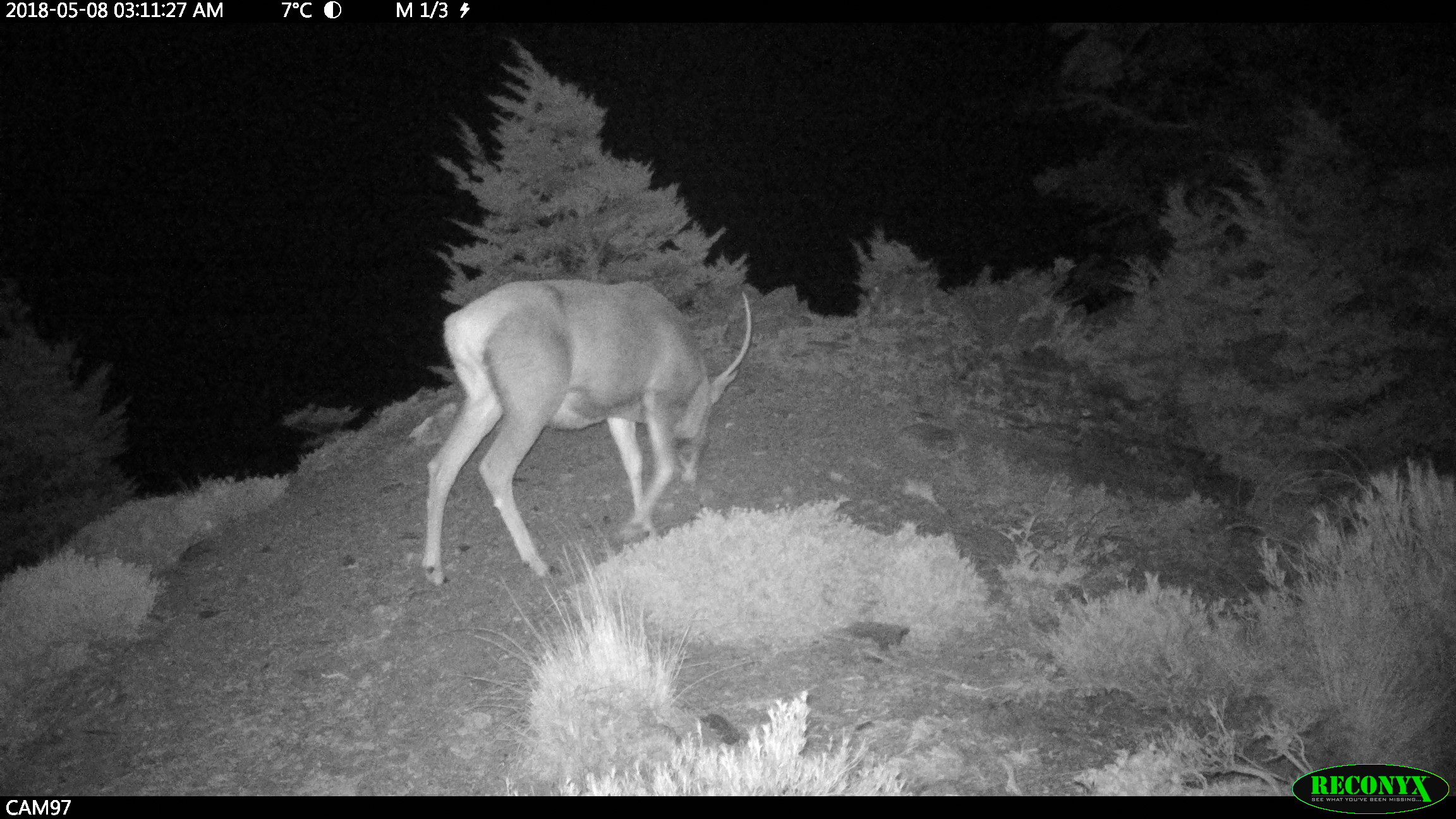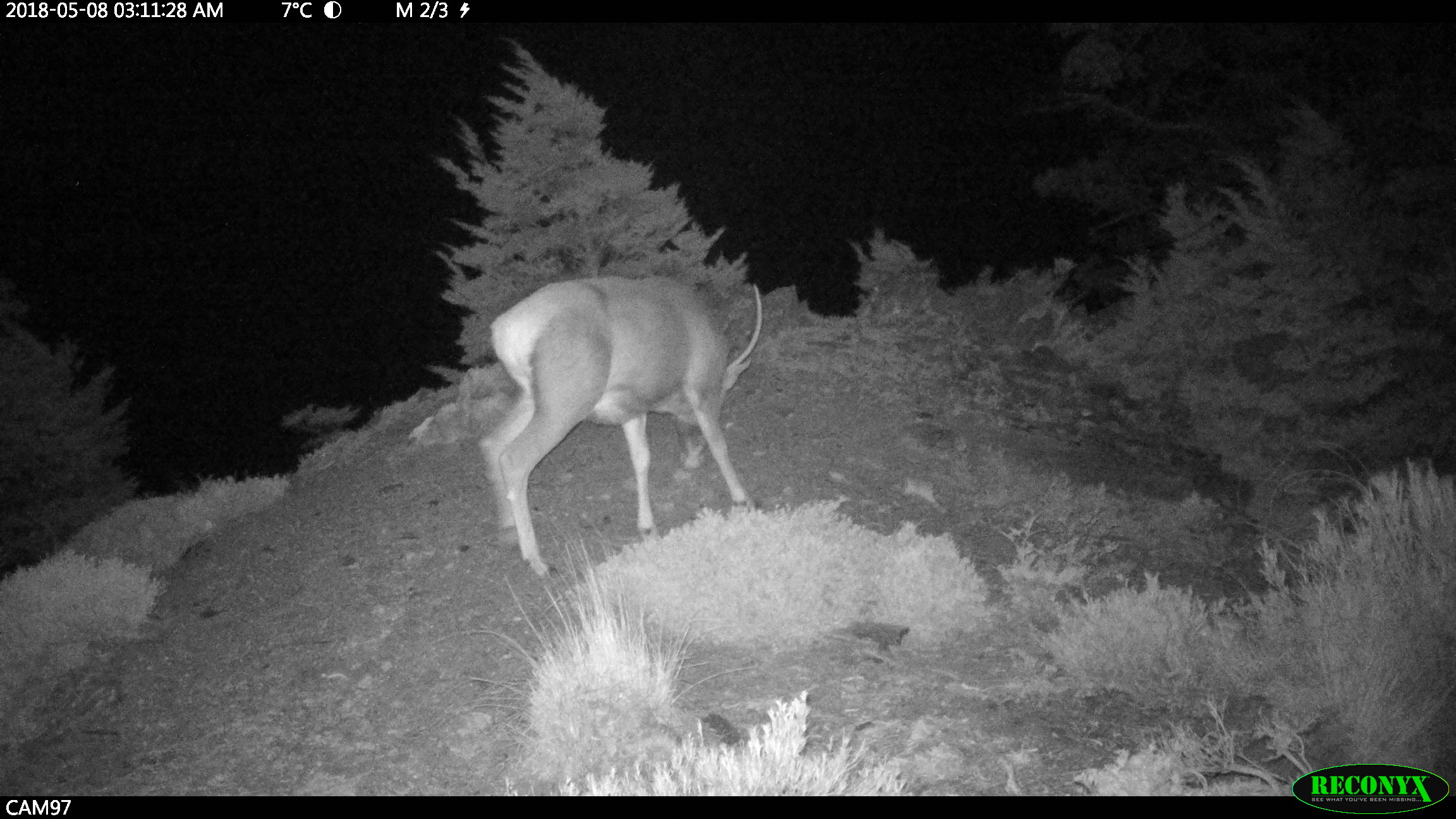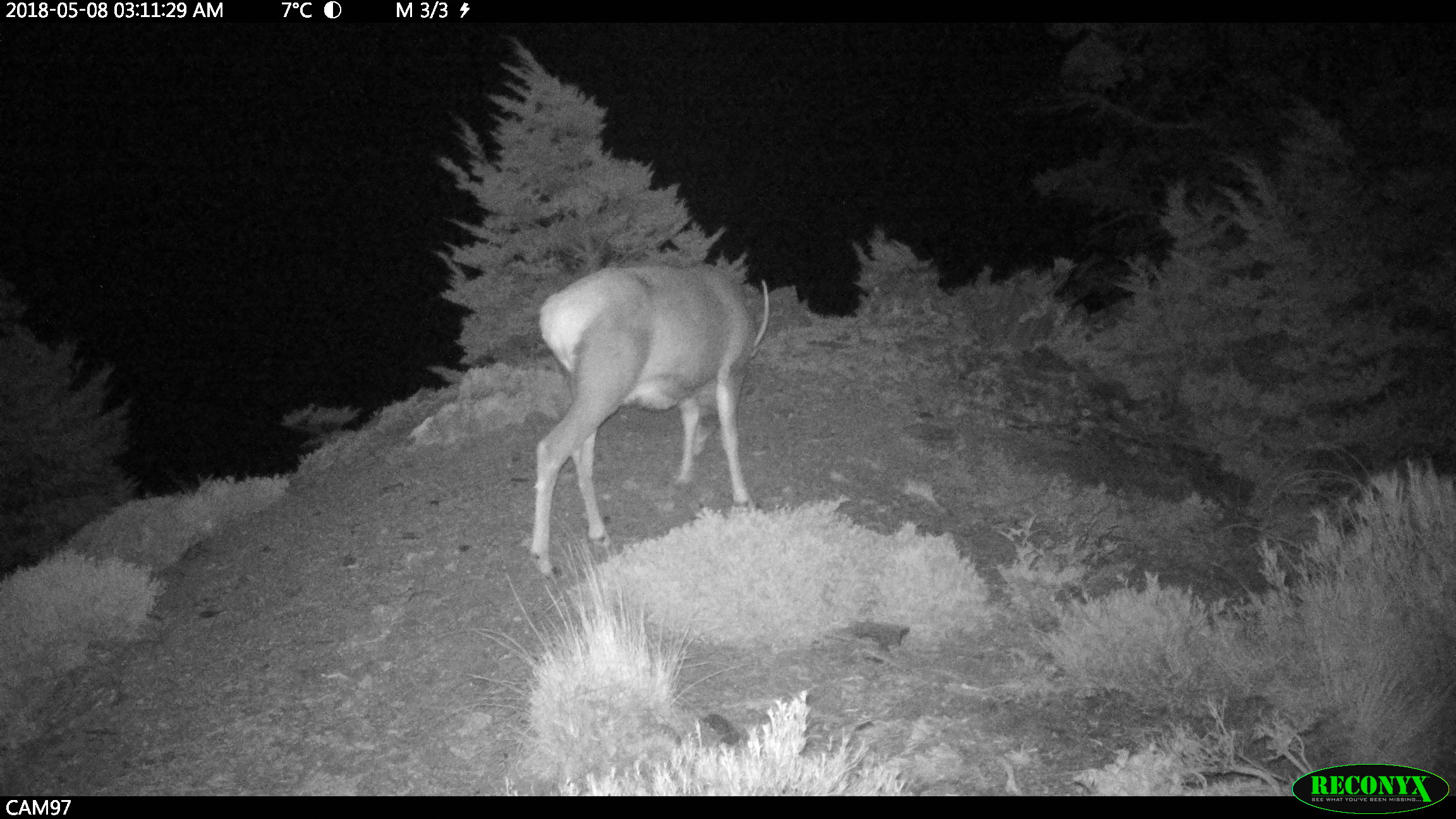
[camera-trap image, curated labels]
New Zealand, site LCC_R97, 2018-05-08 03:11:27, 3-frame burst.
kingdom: Animalia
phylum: Chordata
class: Mammalia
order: Artiodactyla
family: Cervidae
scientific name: Cervidae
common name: deer